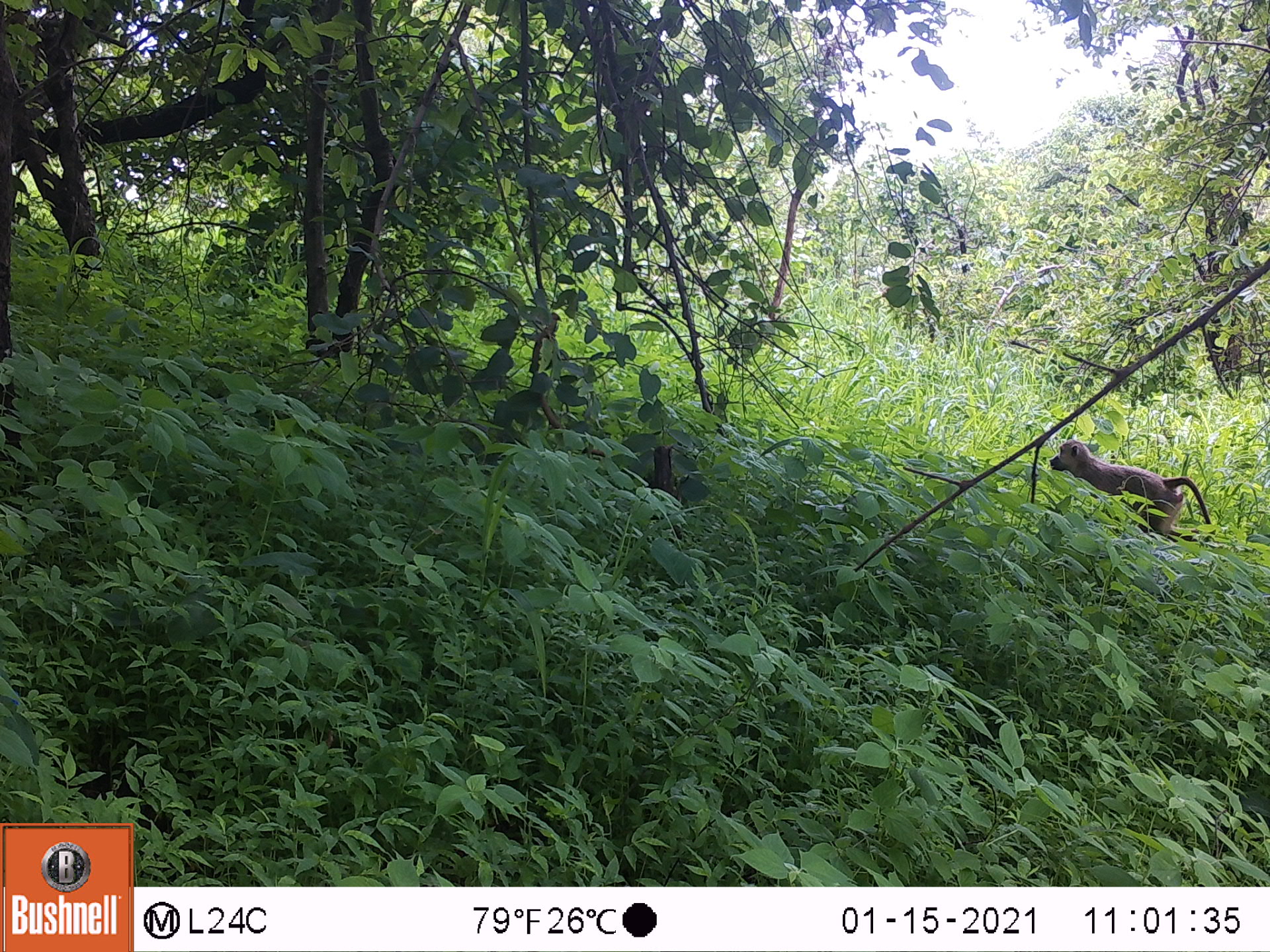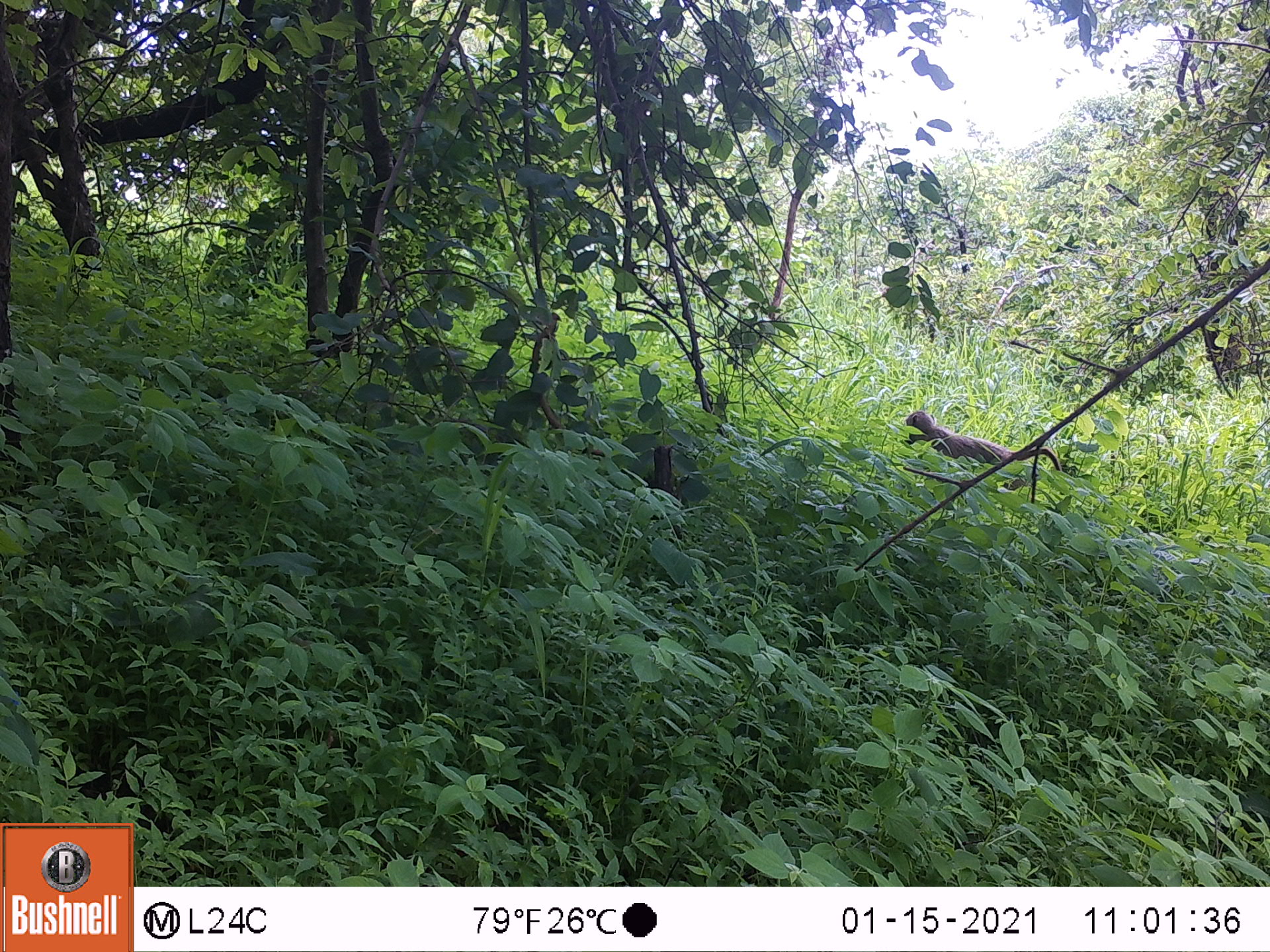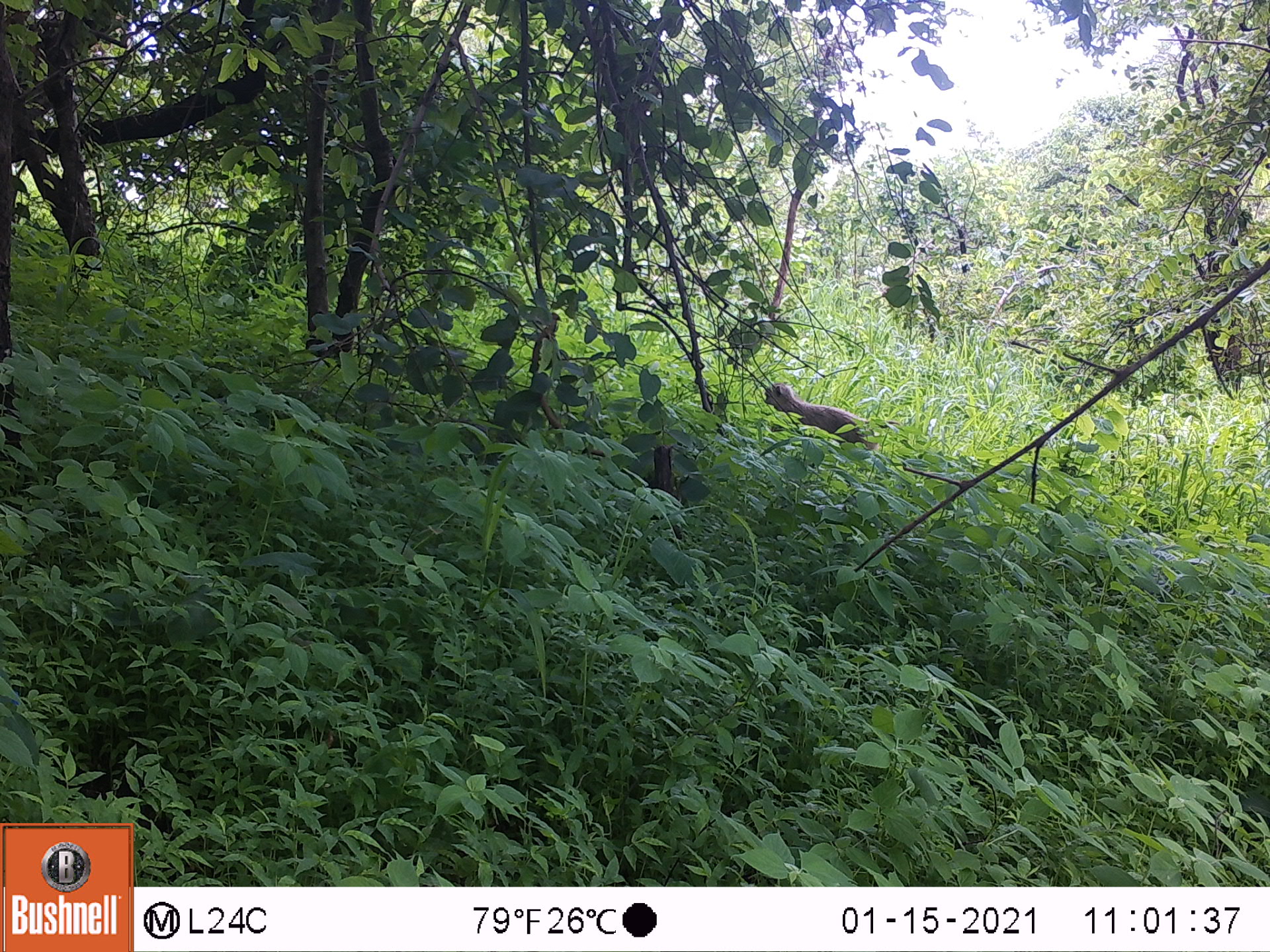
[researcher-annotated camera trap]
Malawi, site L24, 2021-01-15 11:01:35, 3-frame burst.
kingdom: Animalia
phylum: Chordata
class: Mammalia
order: Primates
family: Cercopithecidae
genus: Papio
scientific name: Papio cynocephalus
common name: yellow baboon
Yellow baboon (Papio cynocephalus), count 1.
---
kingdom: Animalia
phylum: Chordata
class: Mammalia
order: Primates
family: Cercopithecidae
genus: Chlorocebus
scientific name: Chlorocebus pygerythrus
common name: vervet monkey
Vervet monkey (Chlorocebus pygerythrus), count 1.